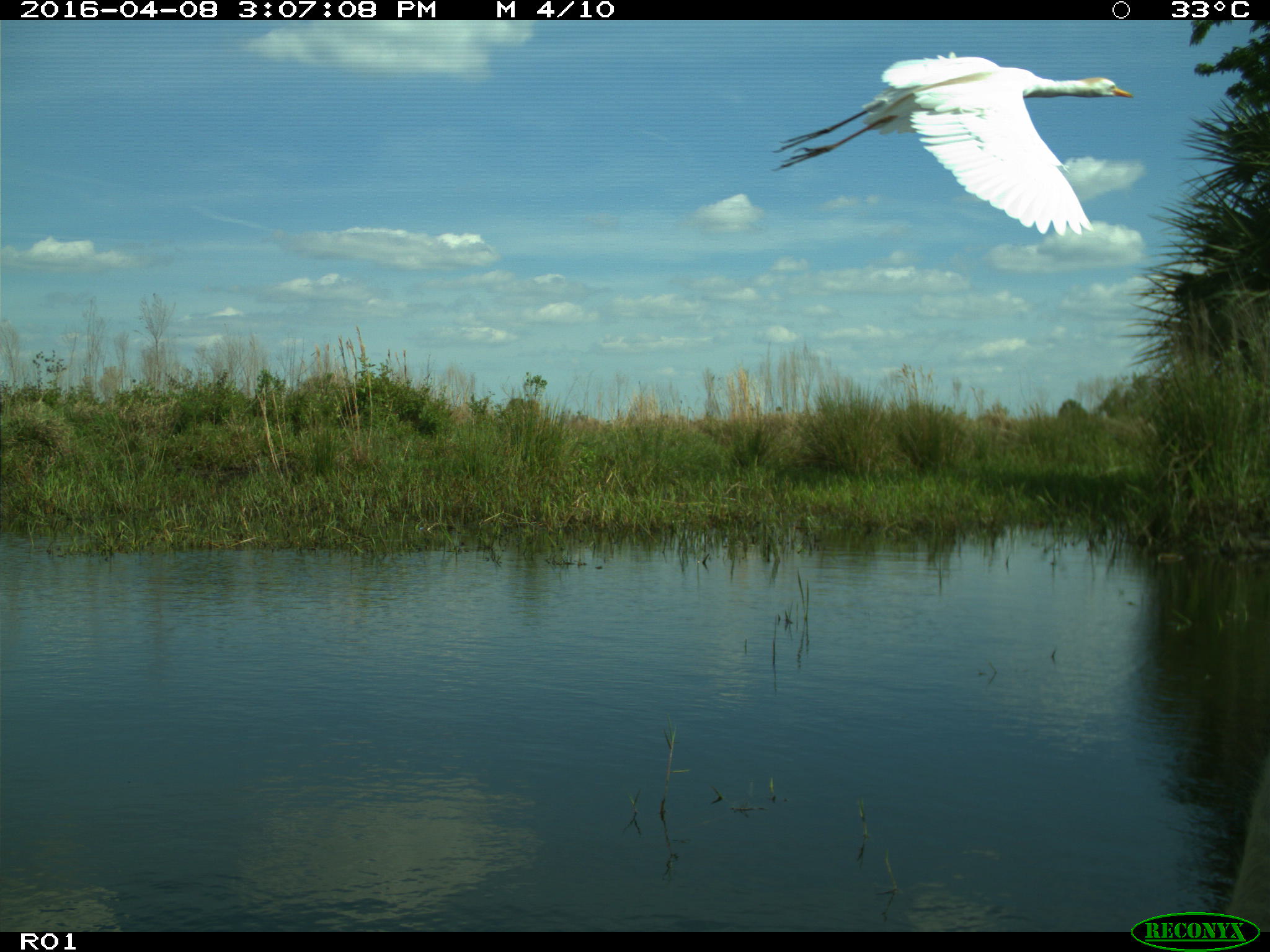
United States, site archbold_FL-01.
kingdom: Animalia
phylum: Chordata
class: Mammalia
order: Artiodactyla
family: Bovidae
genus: Bos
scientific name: Bos taurus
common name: domestic cow